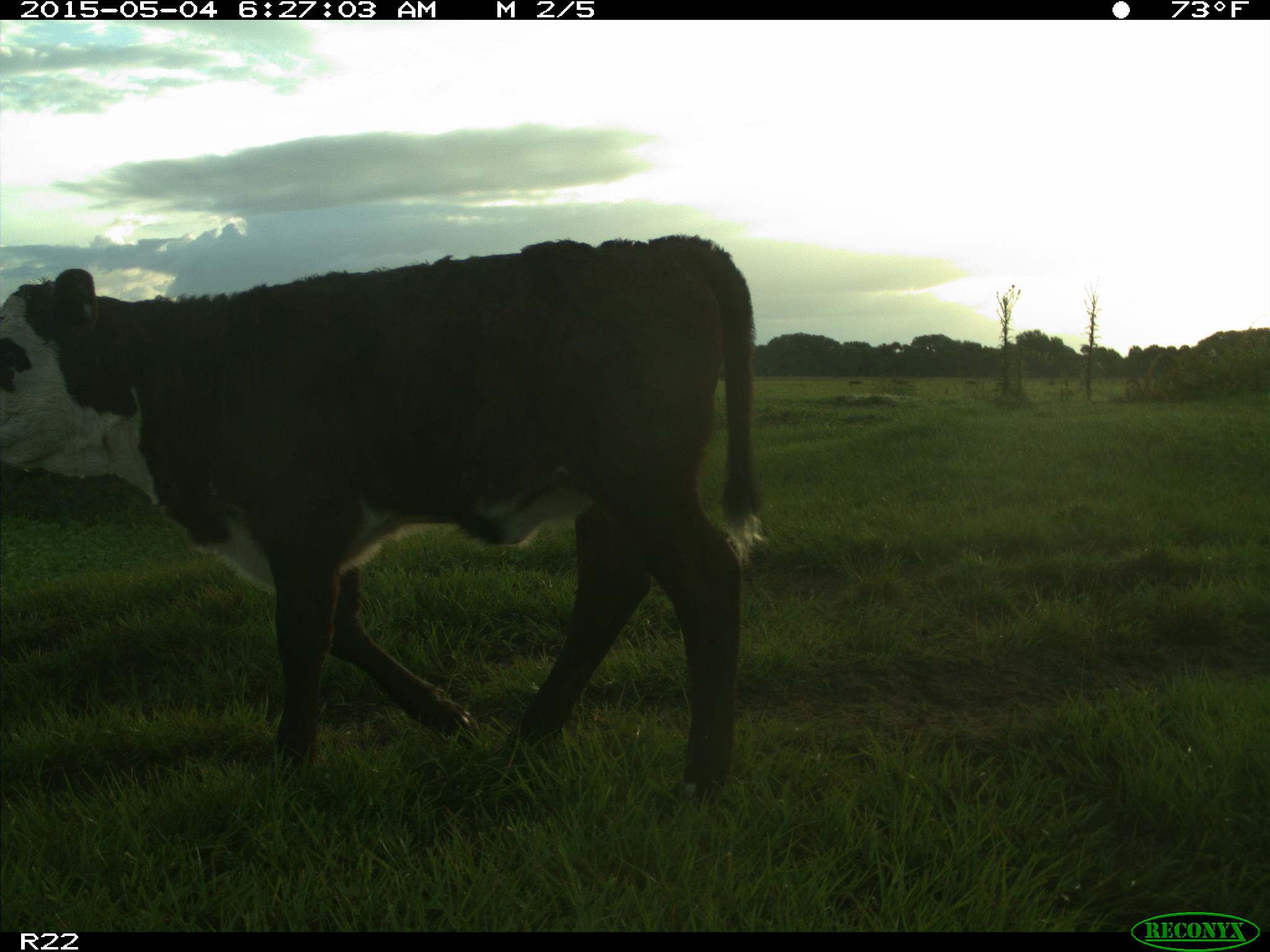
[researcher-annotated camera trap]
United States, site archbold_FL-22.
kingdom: Animalia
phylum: Chordata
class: Mammalia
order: Artiodactyla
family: Bovidae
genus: Bos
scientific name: Bos taurus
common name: domestic cow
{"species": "Bos taurus (domestic cow)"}